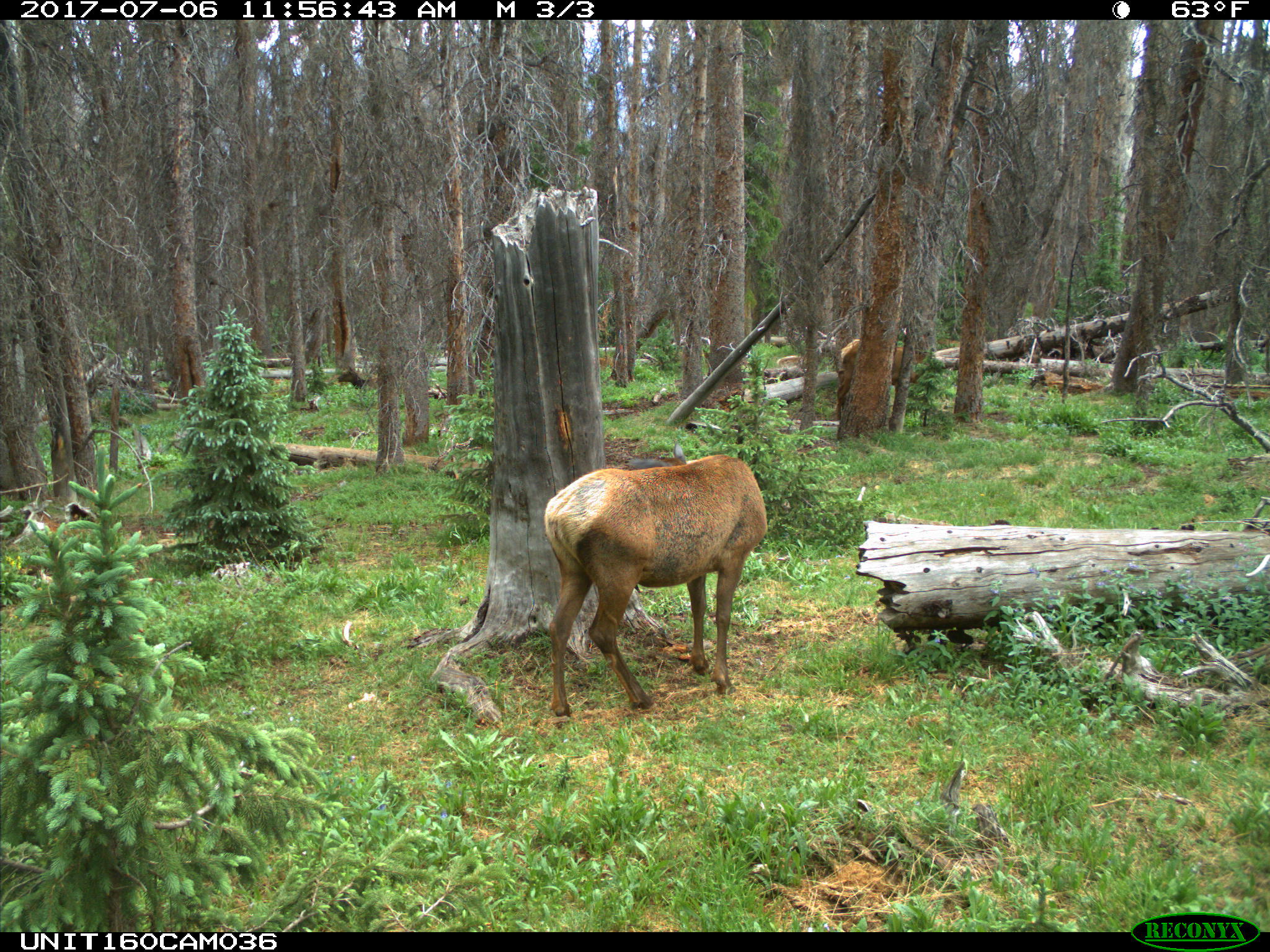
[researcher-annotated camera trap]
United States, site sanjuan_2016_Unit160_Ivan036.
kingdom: Animalia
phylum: Chordata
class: Mammalia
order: Artiodactyla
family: Cervidae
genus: Cervus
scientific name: Cervus elaphus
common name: red deer